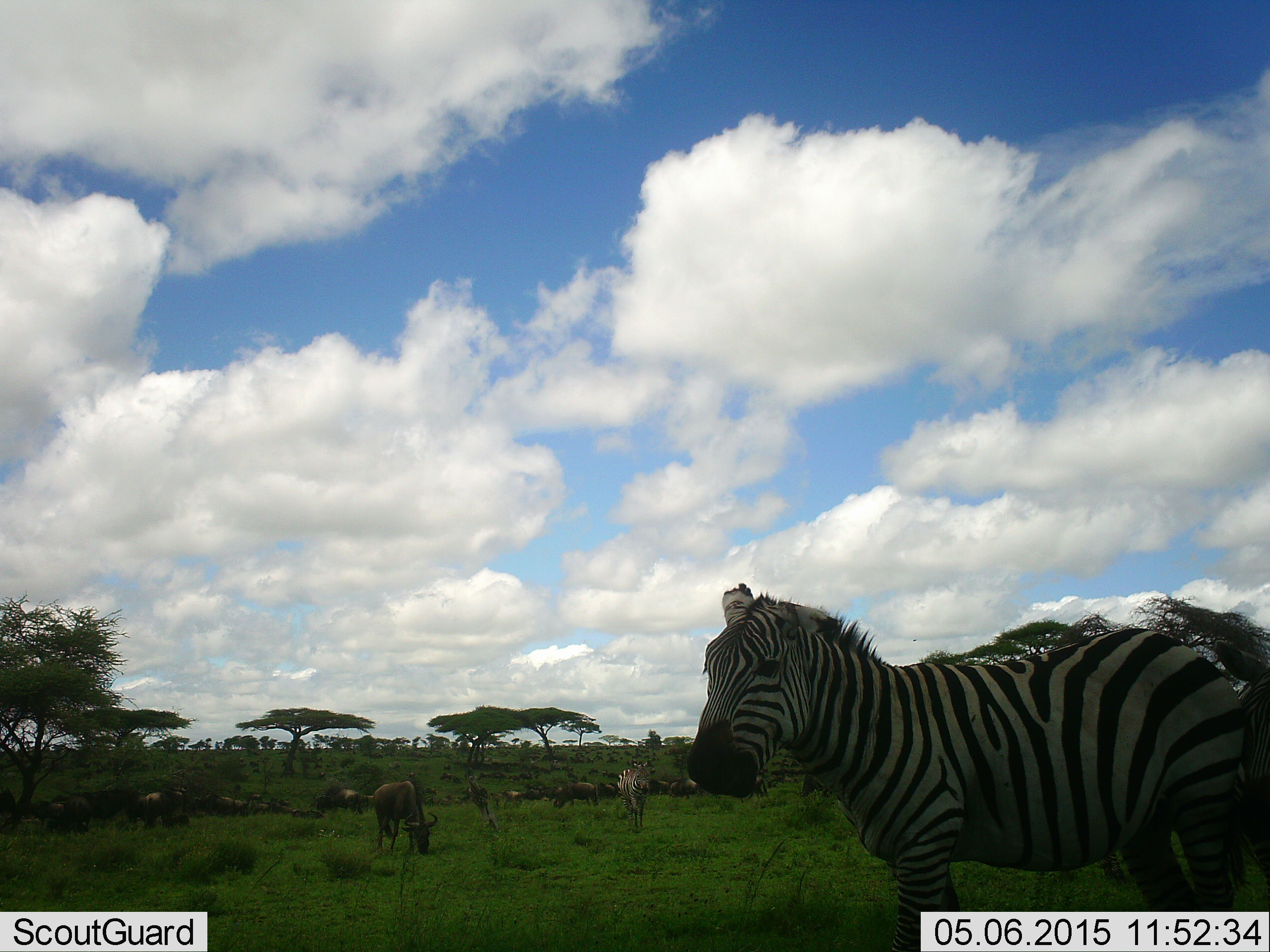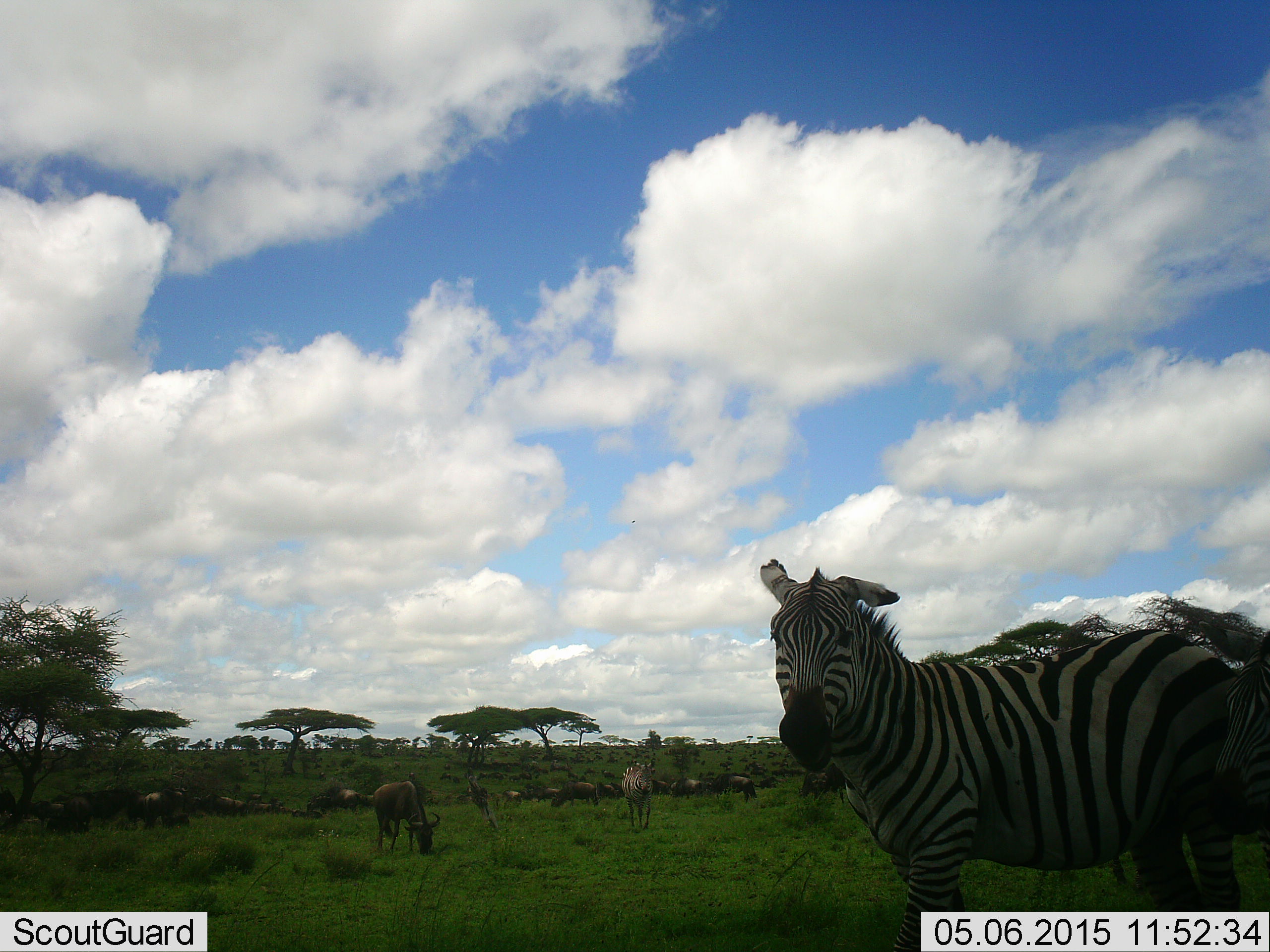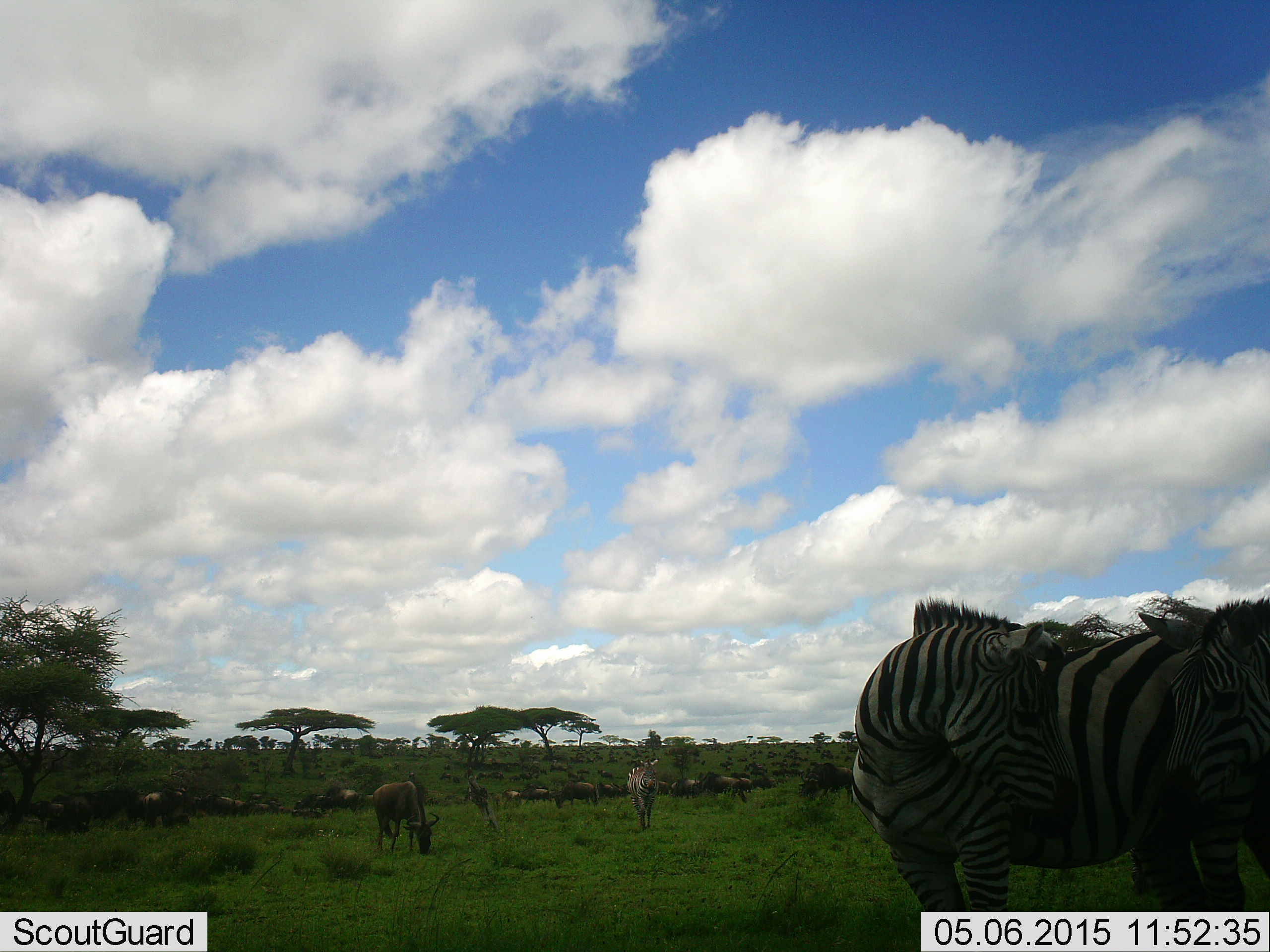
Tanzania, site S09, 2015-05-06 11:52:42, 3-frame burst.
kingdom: Animalia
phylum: Chordata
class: Mammalia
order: Artiodactyla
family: Bovidae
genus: Connochaetes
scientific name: Connochaetes taurinus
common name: blue wildebeest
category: wildebeest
Wildebeest (blue wildebeest) (Connochaetes taurinus), count 11-50. Behavior (volunteer vote fractions): standing 80%, resting 10%, moving 40%, interacting 0%. Young present (vote fraction): 0%. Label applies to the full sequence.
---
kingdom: Animalia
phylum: Chordata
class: Mammalia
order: Perissodactyla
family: Equidae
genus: Equus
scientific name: Equus quagga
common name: plains zebra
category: zebra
Zebra (plains zebra) (Equus quagga), count 3. Behavior (volunteer vote fractions): standing 92%, resting 0%, moving 38%, interacting 0%. Young present (vote fraction): 0%. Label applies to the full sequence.